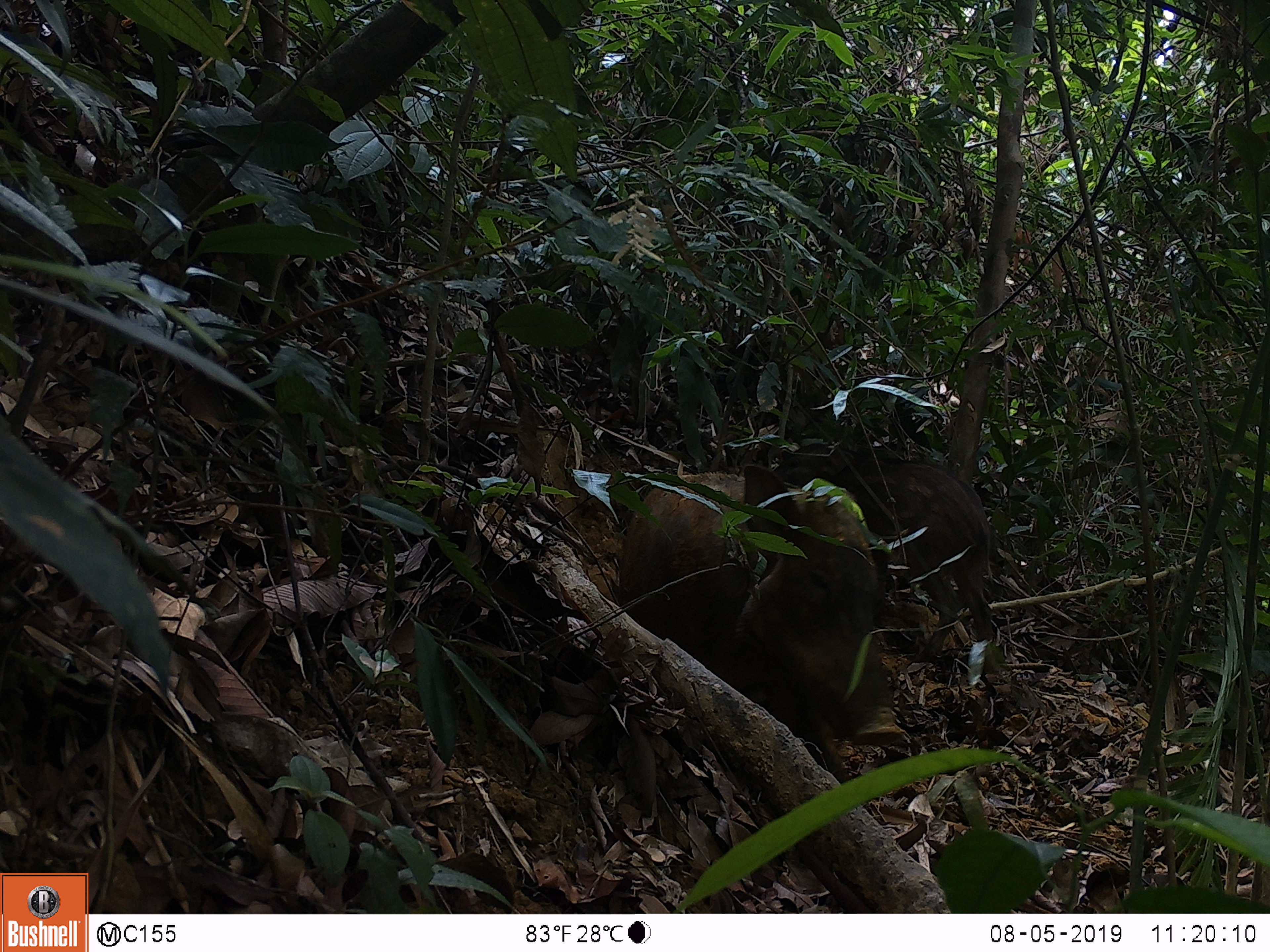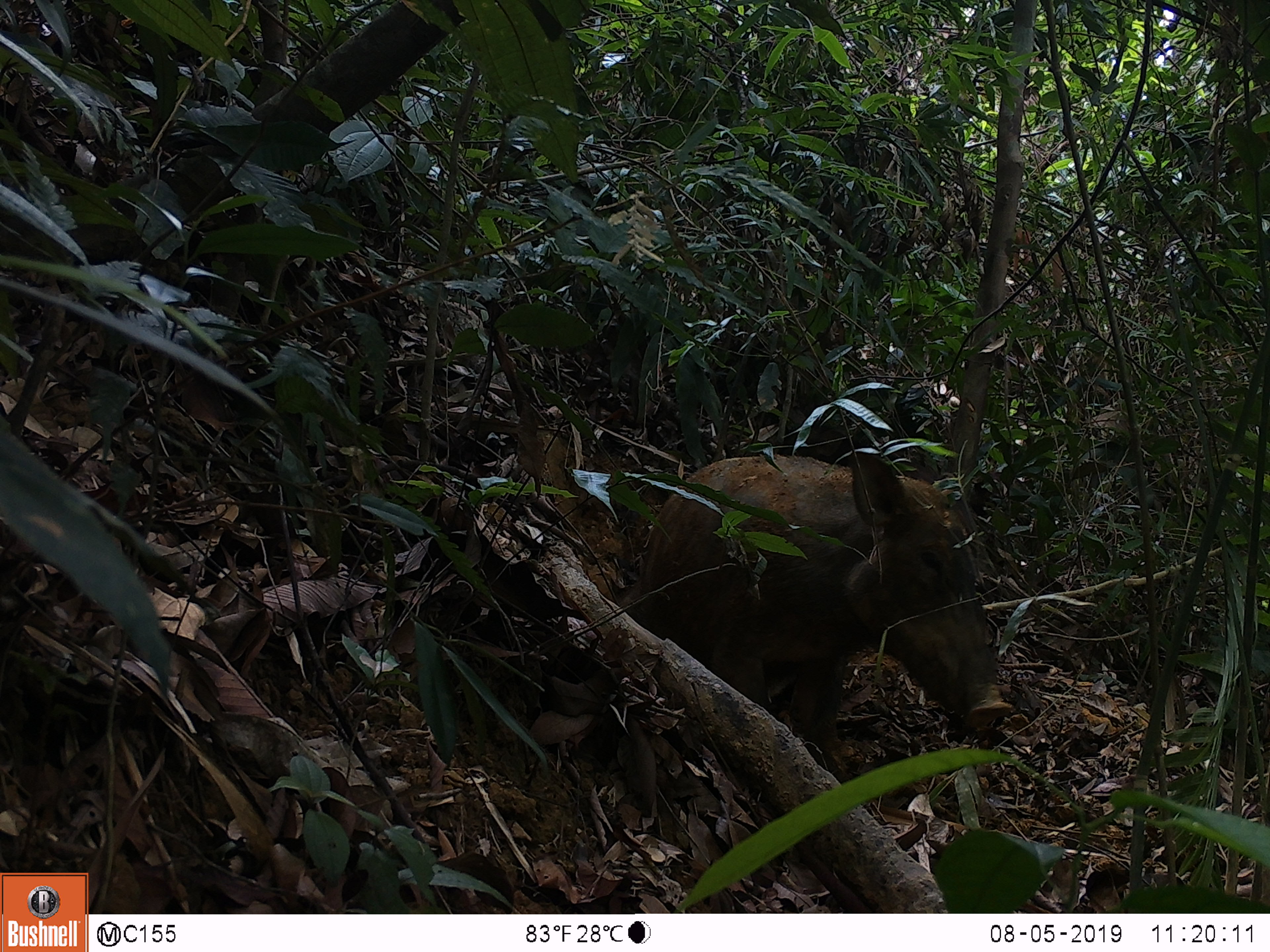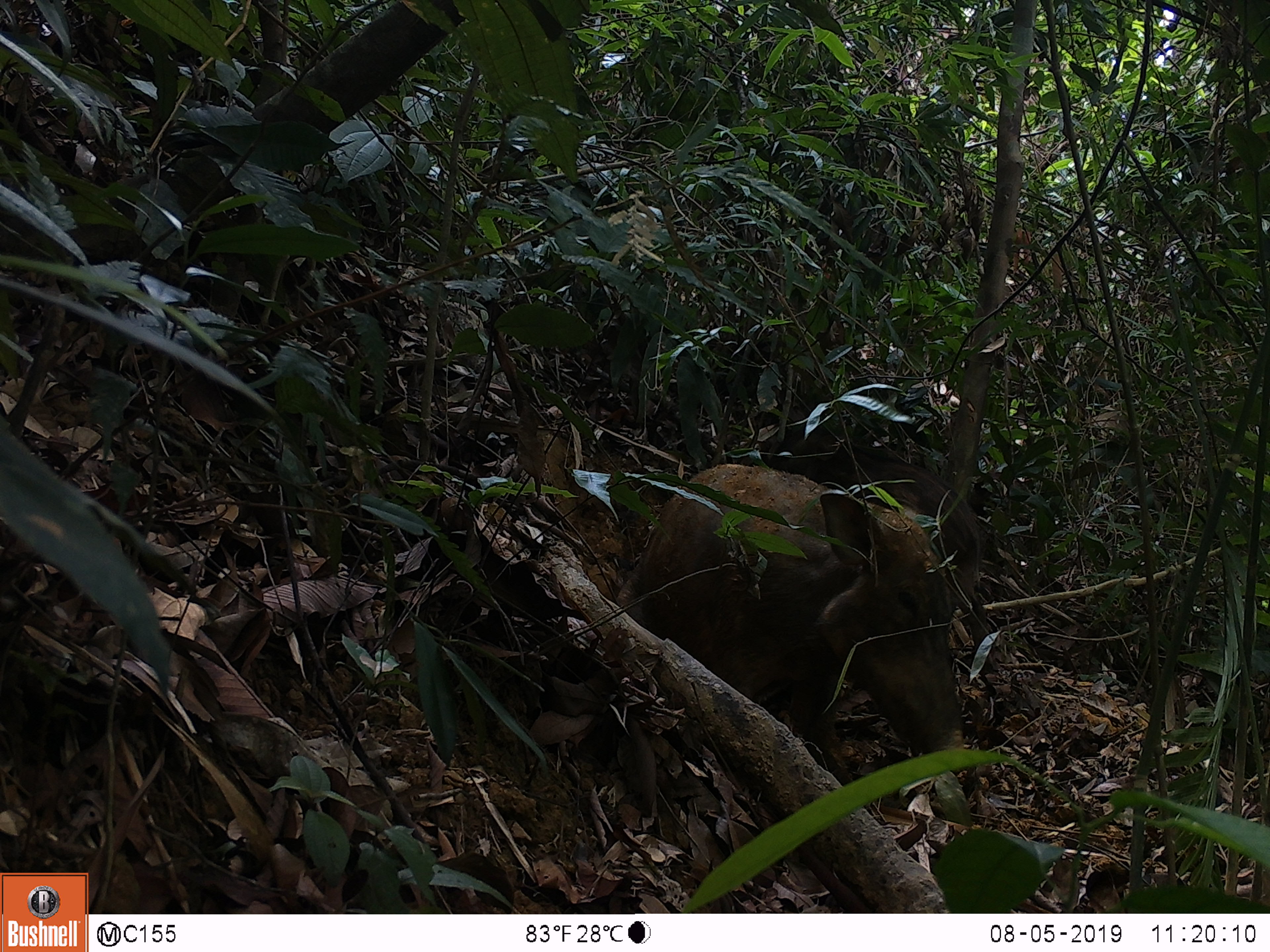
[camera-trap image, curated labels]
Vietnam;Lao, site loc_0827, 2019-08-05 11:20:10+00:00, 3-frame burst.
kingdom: Animalia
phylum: Chordata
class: Mammalia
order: Artiodactyla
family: Suidae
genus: Sus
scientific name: Sus scrofa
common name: eurasian wild pig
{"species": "eurasian wild pig (Sus scrofa)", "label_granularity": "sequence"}